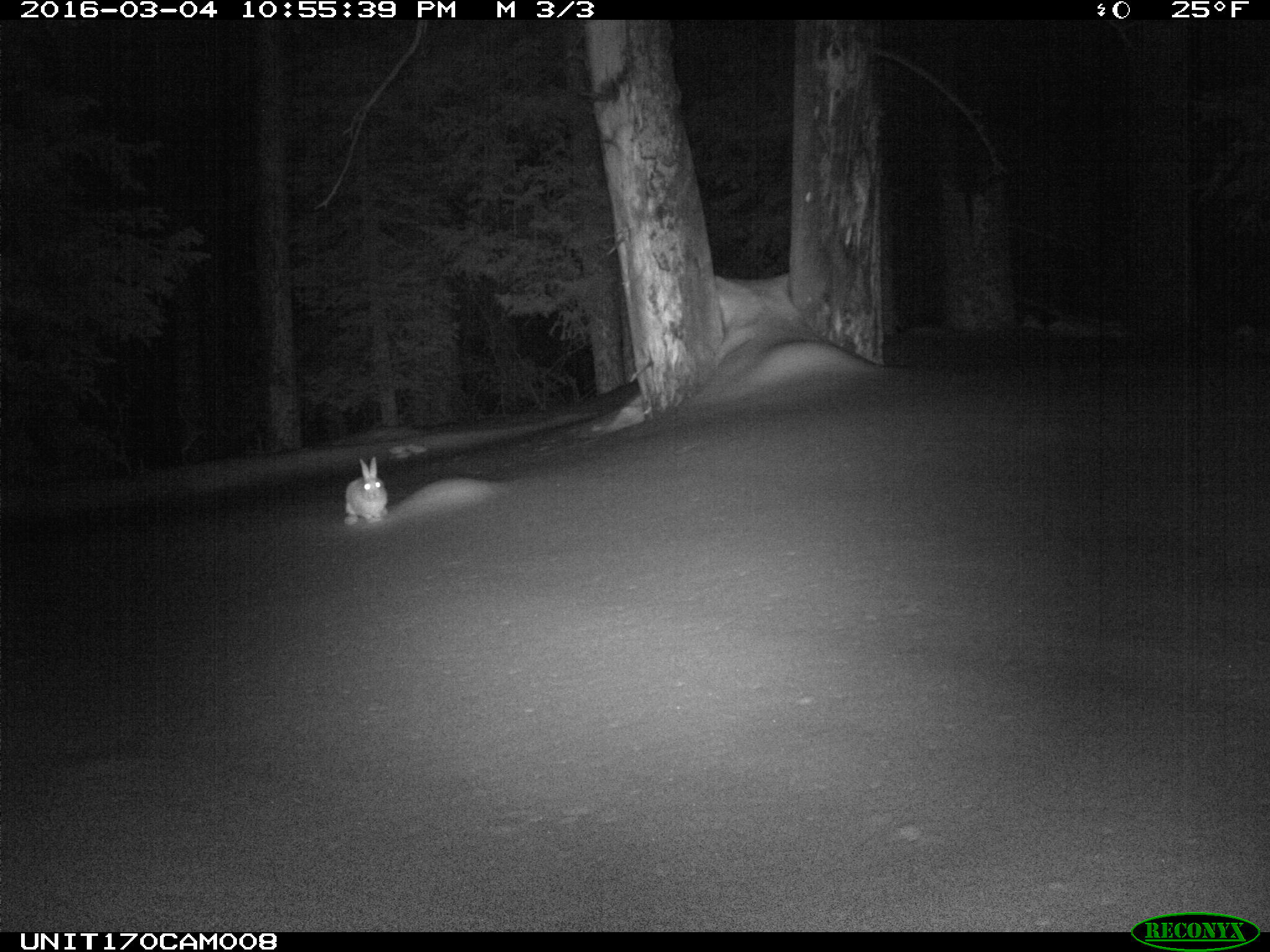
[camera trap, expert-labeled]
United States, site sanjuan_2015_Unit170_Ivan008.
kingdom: Animalia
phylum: Chordata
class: Mammalia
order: Lagomorpha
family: Leporidae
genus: Lepus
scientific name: Lepus americanus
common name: snowshoe hare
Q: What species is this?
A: Lepus americanus (snowshoe hare).